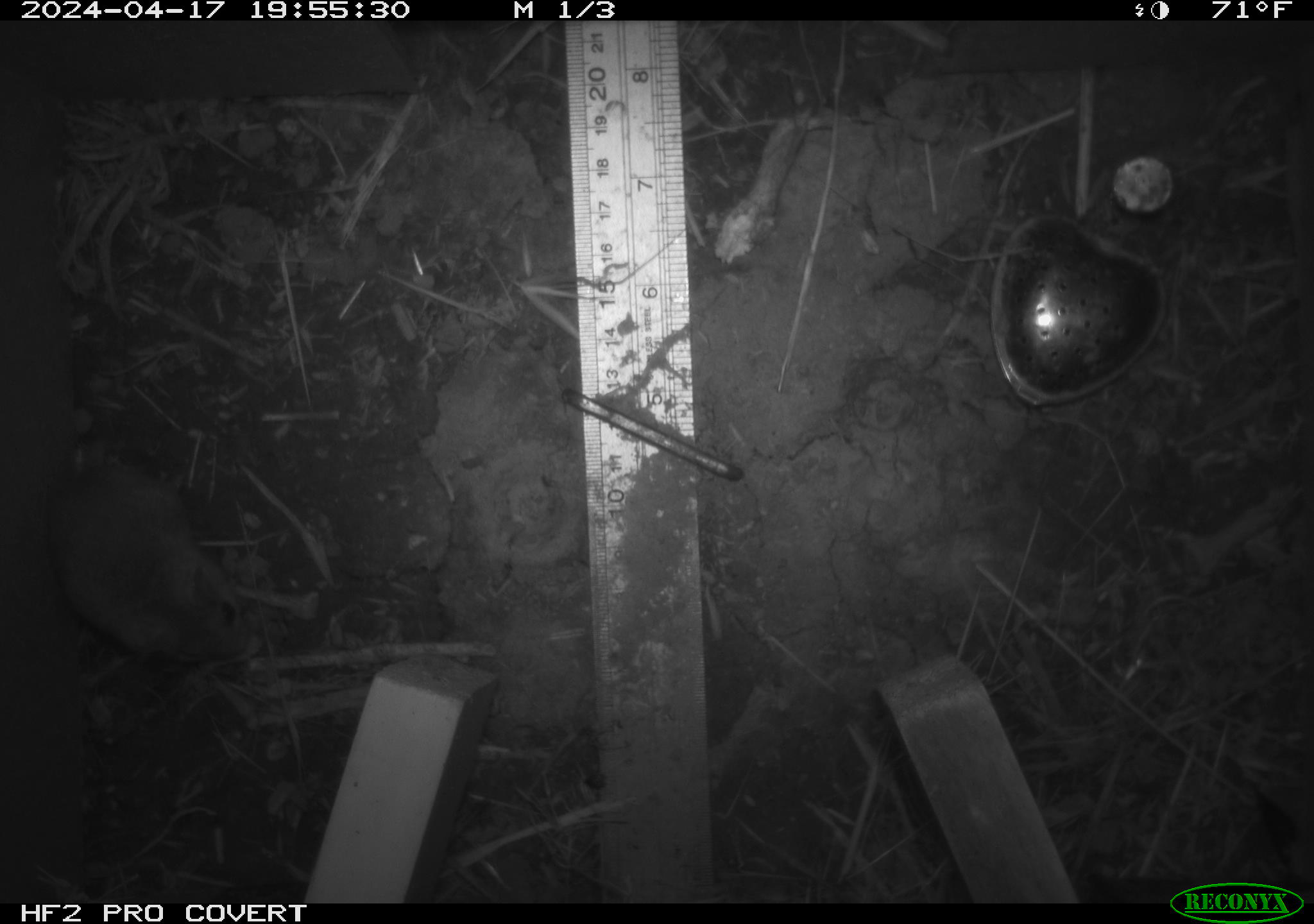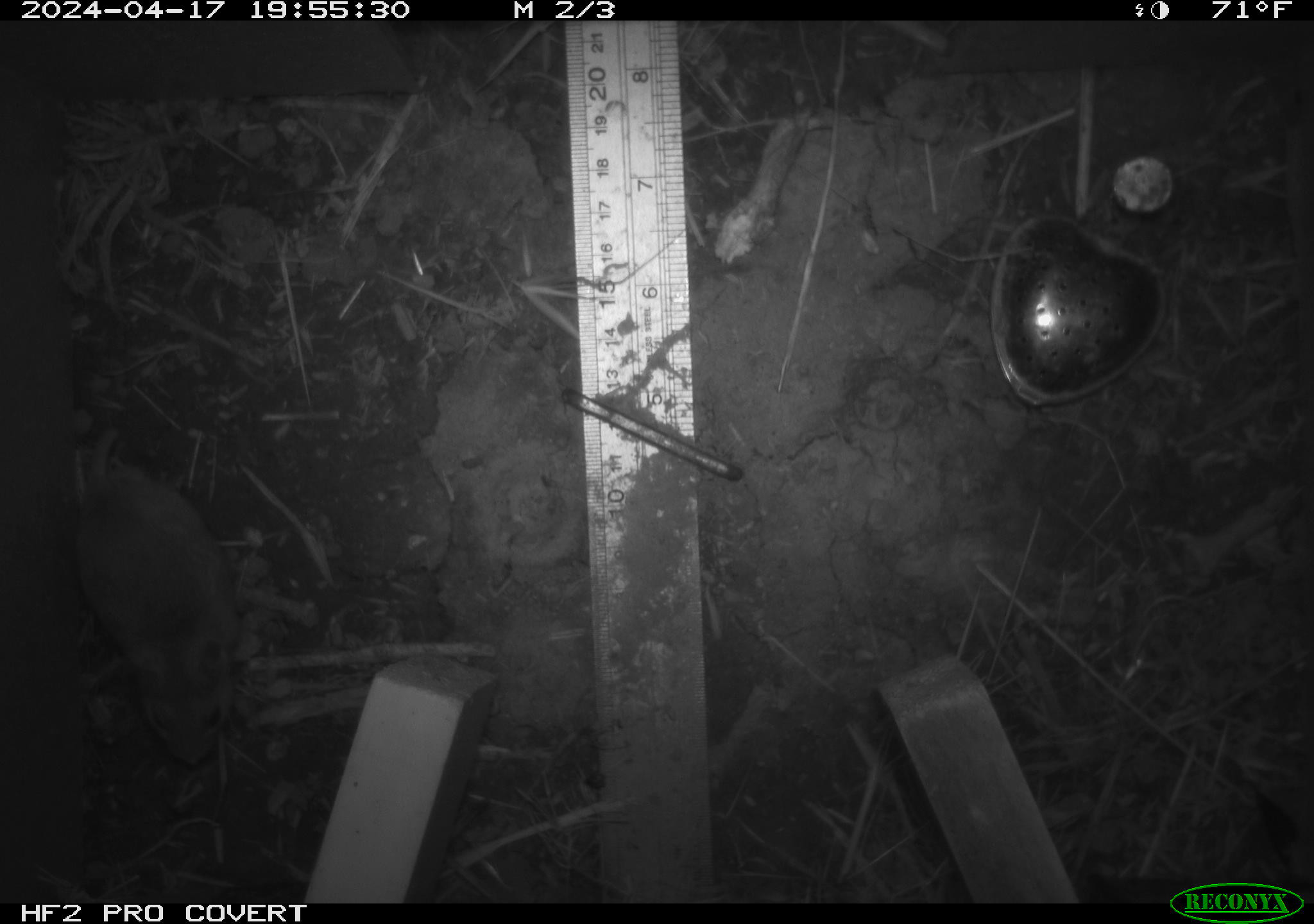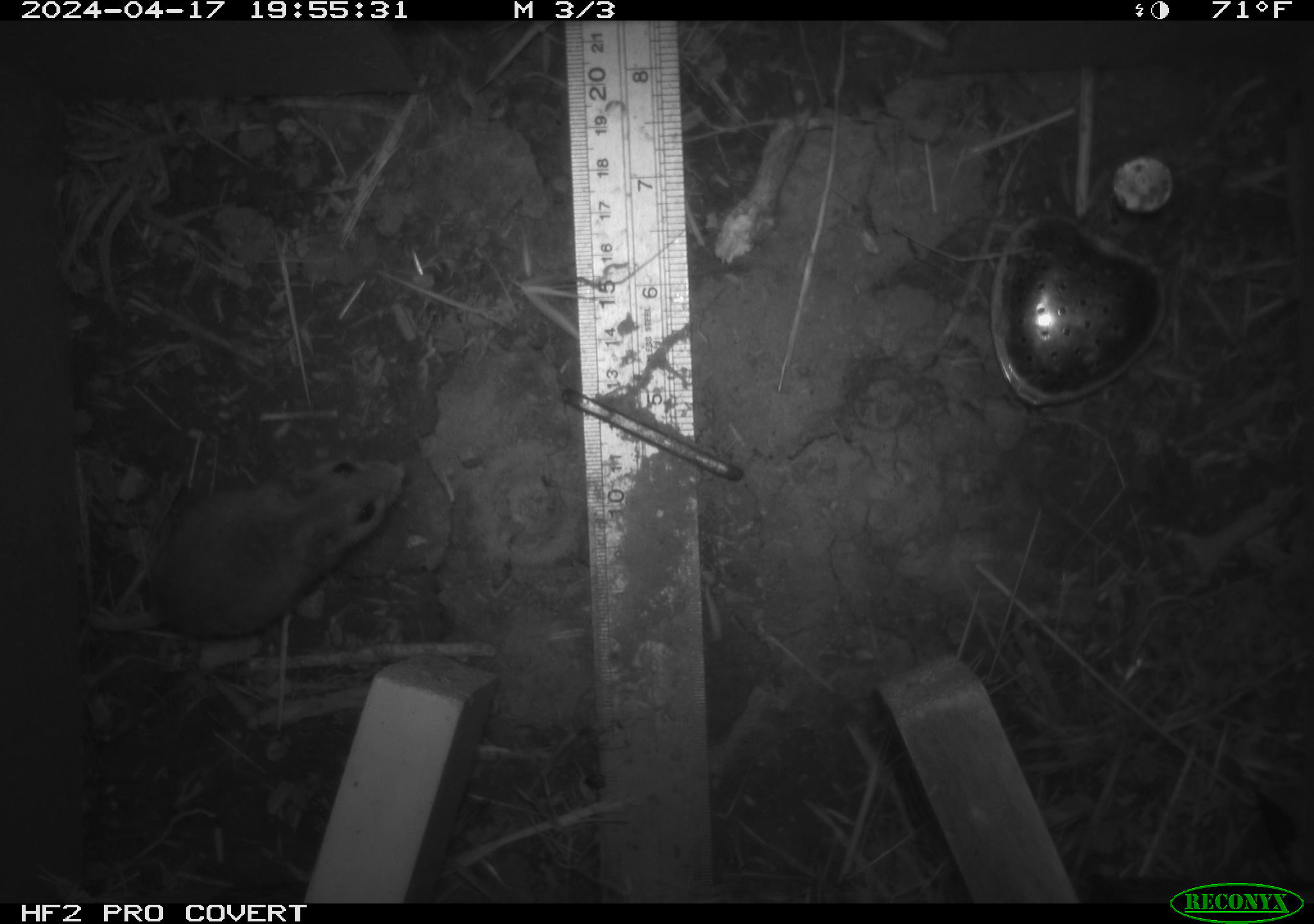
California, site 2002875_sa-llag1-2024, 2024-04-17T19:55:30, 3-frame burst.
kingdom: Animalia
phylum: Chordata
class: Mammalia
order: Rodentia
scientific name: Rodentia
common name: mouse species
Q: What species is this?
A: Mouse species (Rodentia).